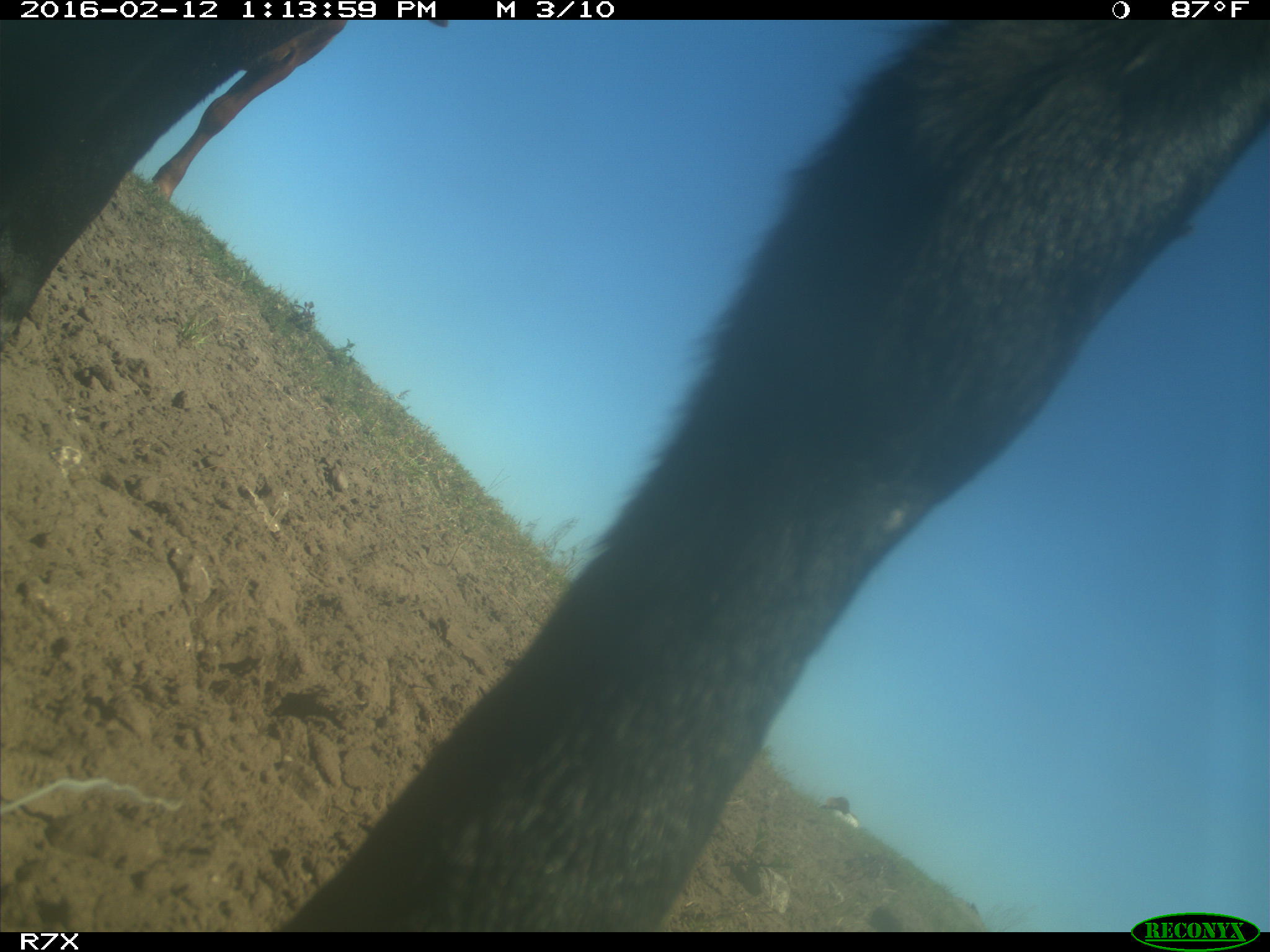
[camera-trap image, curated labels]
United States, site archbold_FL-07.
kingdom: Animalia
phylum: Chordata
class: Mammalia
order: Artiodactyla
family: Bovidae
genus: Bos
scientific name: Bos taurus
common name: domestic cow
Bos taurus (domestic cow).